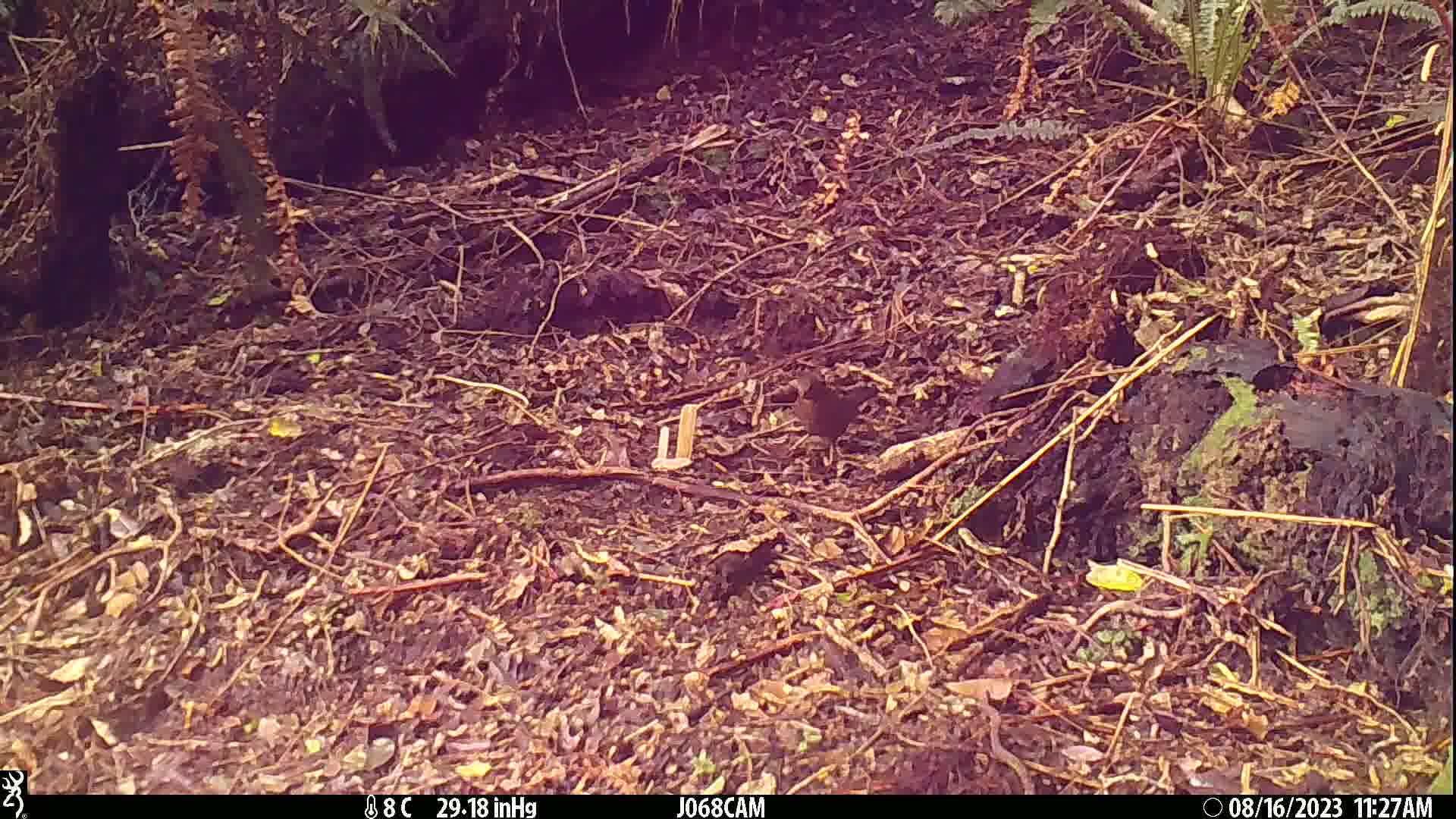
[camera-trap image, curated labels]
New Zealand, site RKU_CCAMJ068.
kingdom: Animalia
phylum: Chordata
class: Aves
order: Passeriformes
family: Turdidae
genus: Turdus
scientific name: Turdus merula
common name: eurasian blackbird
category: blackbird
Blackbird (eurasian blackbird) (Turdus merula).